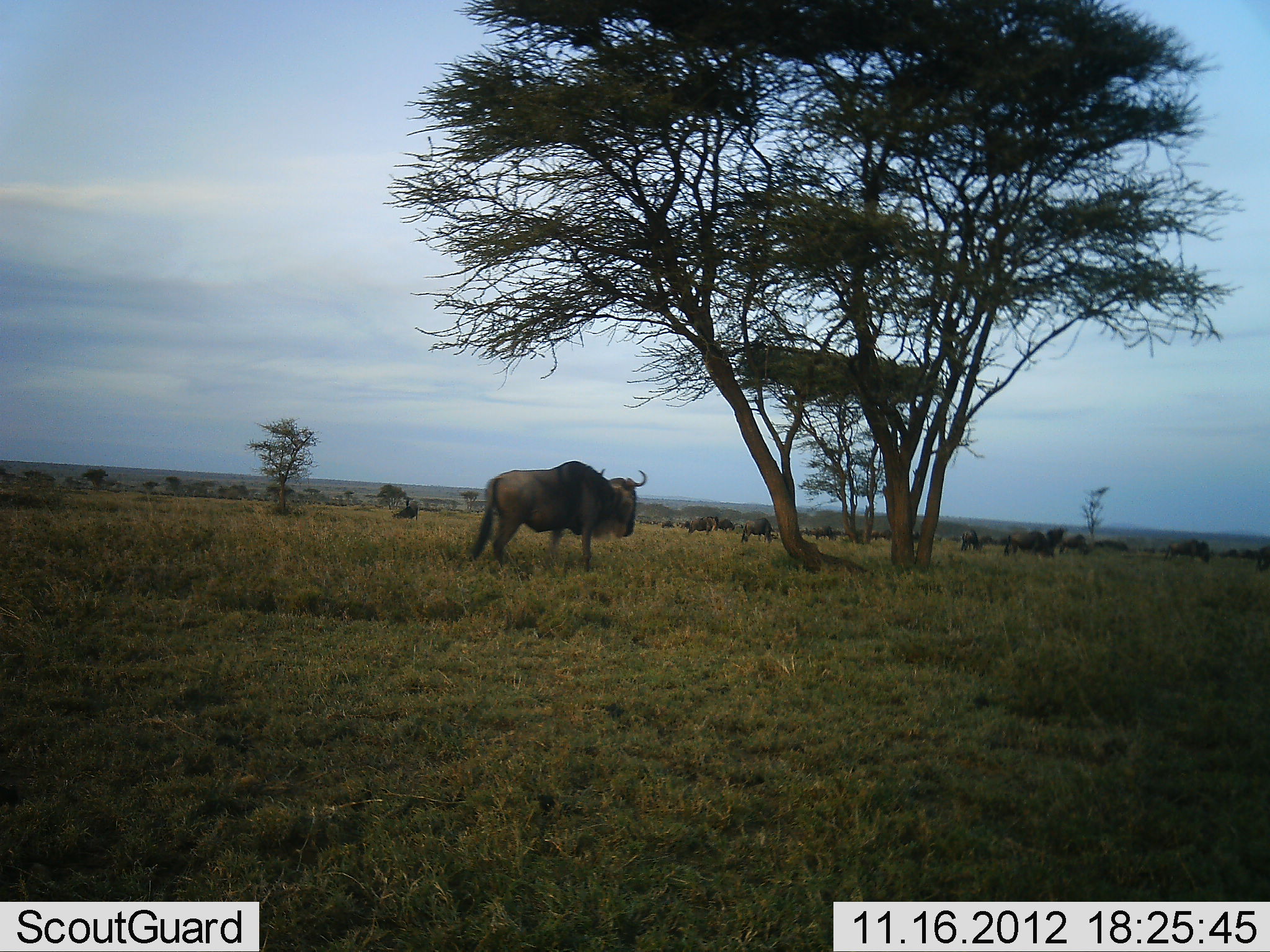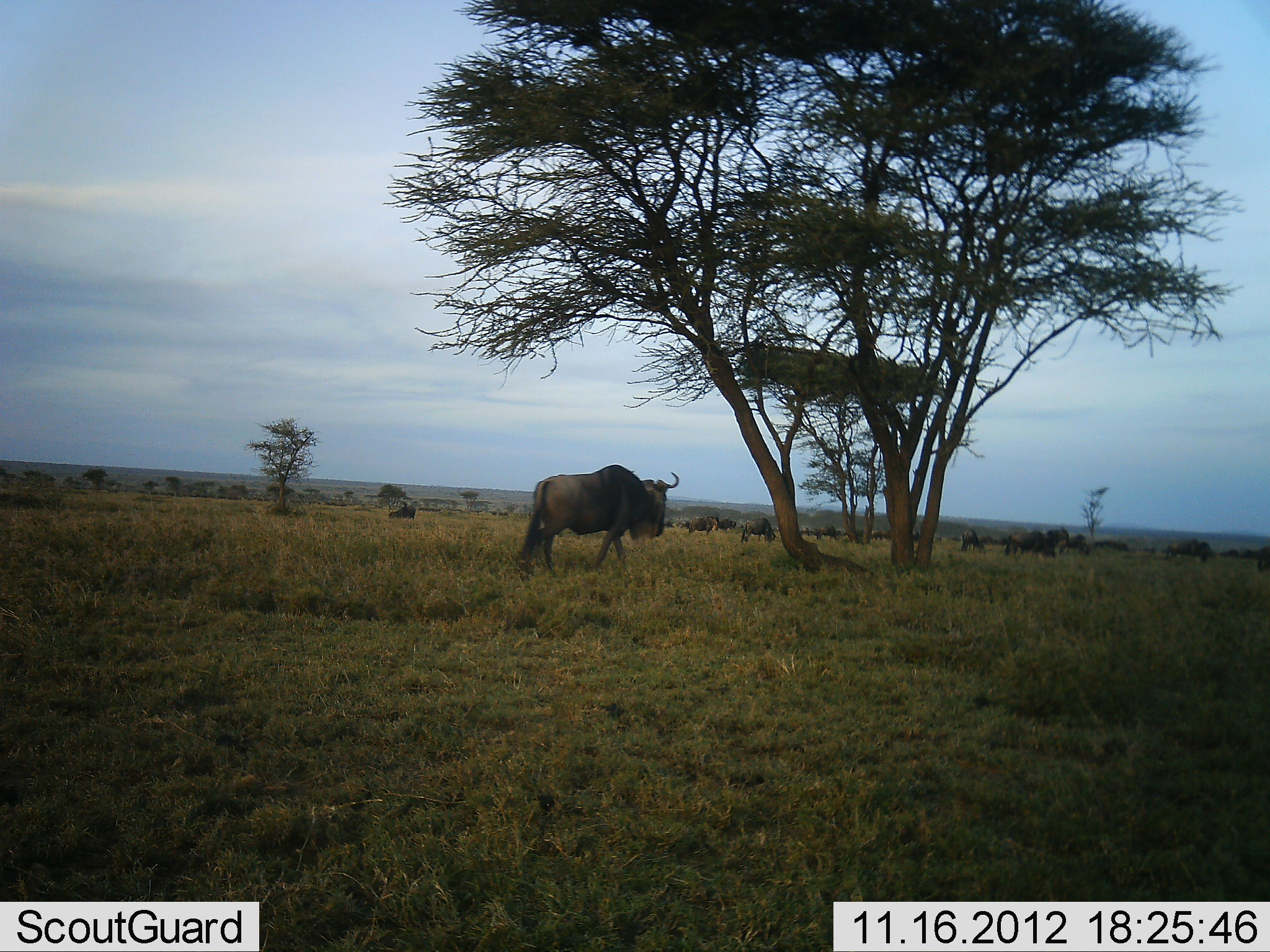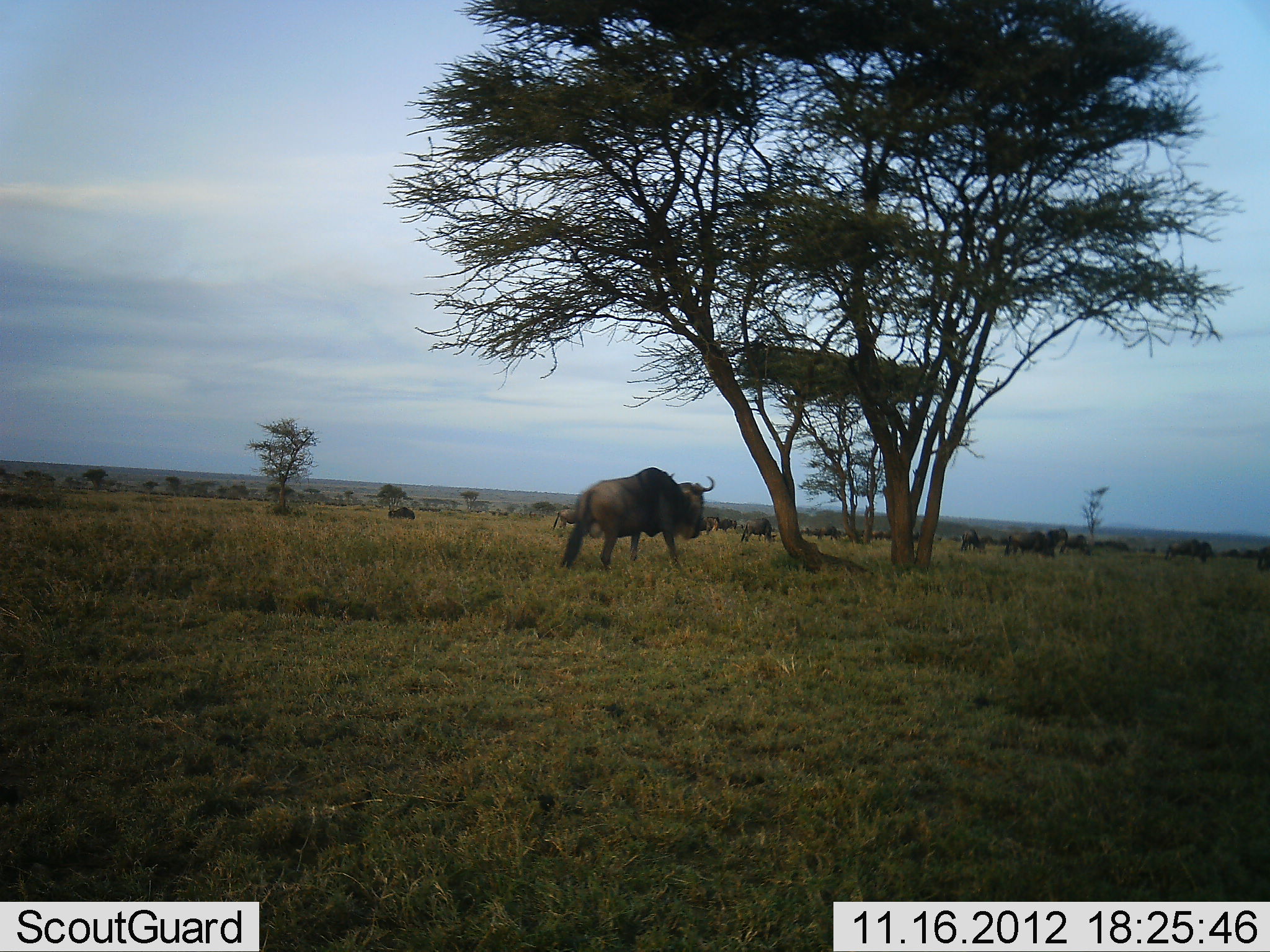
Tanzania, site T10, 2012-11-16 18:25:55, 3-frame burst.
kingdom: Animalia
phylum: Chordata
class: Mammalia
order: Artiodactyla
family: Bovidae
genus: Connochaetes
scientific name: Connochaetes taurinus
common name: blue wildebeest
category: wildebeest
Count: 11-50.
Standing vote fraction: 60%.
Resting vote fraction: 0%.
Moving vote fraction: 80%.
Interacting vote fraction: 0%.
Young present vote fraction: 0%.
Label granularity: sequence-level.